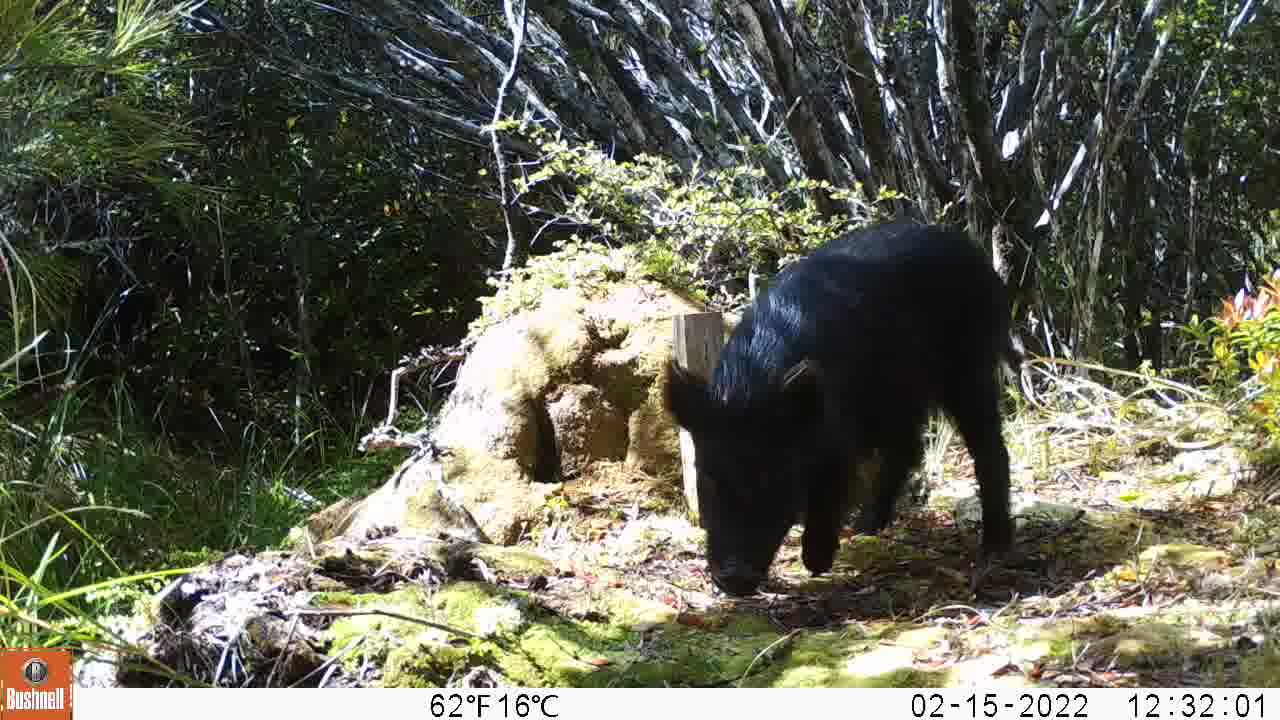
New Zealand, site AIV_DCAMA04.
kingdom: Animalia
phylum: Chordata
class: Mammalia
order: Artiodactyla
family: Suidae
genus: Sus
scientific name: Sus scrofa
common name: pig